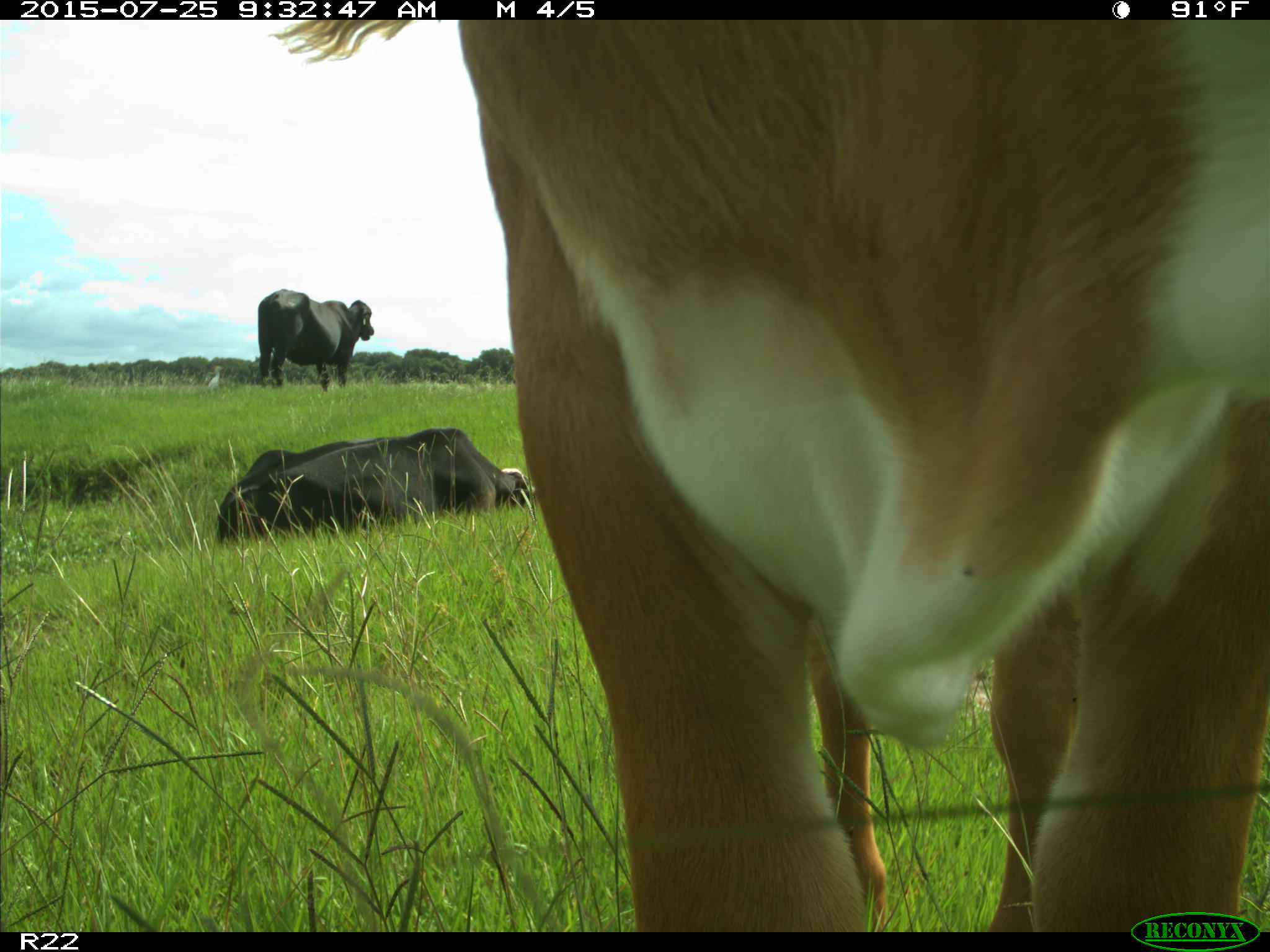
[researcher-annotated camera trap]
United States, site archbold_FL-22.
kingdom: Animalia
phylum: Chordata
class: Mammalia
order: Artiodactyla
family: Bovidae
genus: Bos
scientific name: Bos taurus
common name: domestic cow